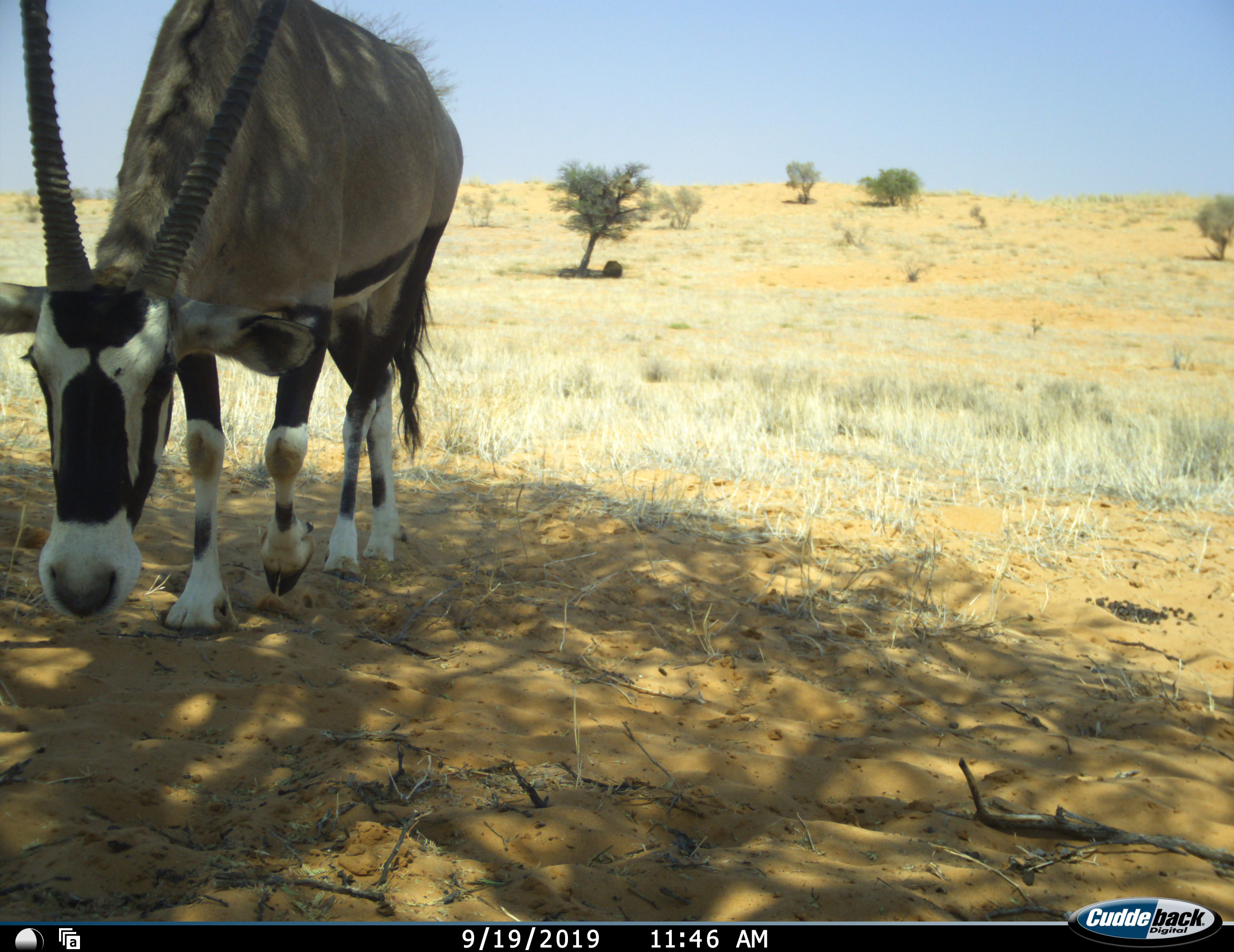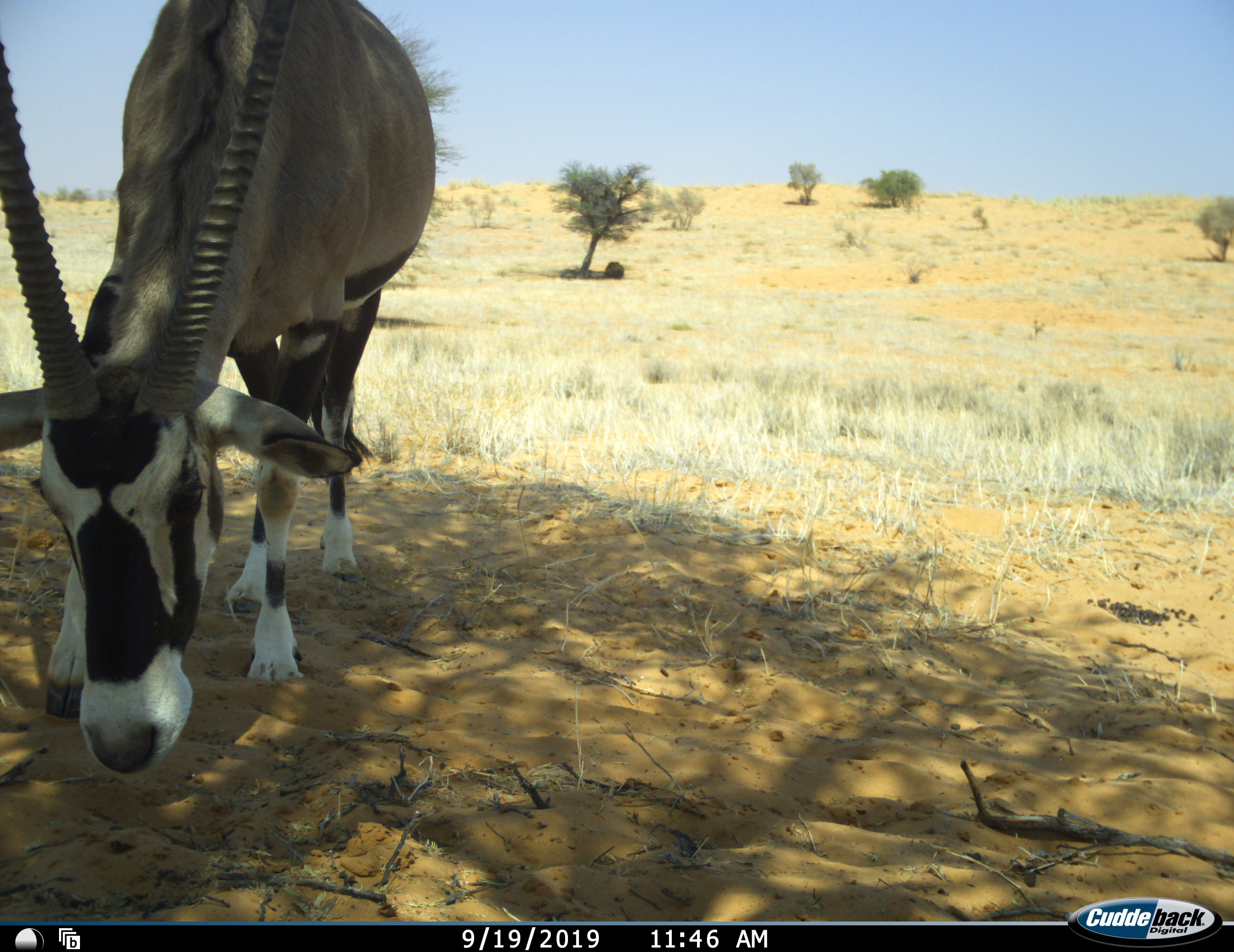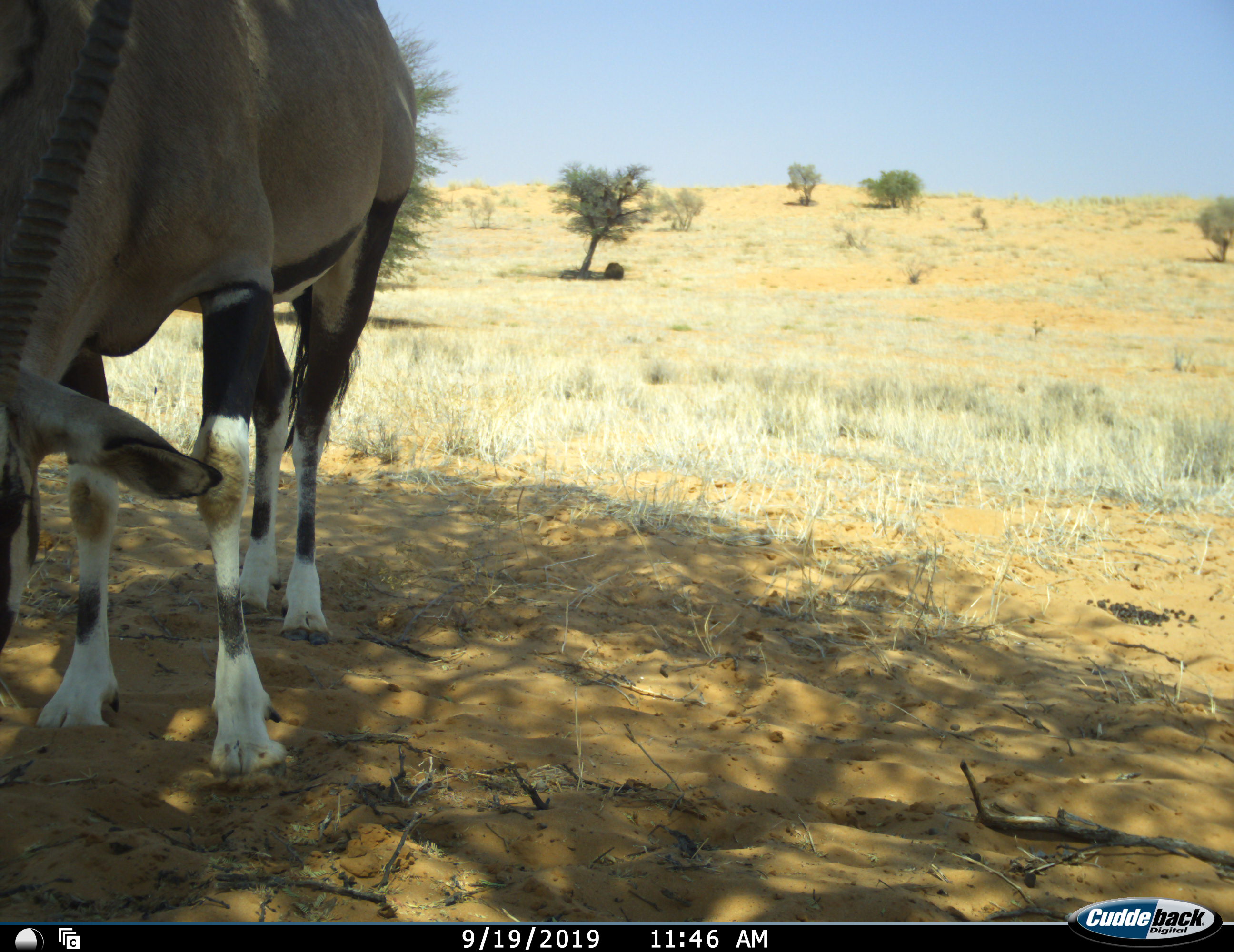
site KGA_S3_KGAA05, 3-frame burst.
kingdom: Animalia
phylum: Chordata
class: Mammalia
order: Artiodactyla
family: Bovidae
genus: Oryx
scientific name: Oryx gazella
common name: gemsbok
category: oryx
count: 1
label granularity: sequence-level